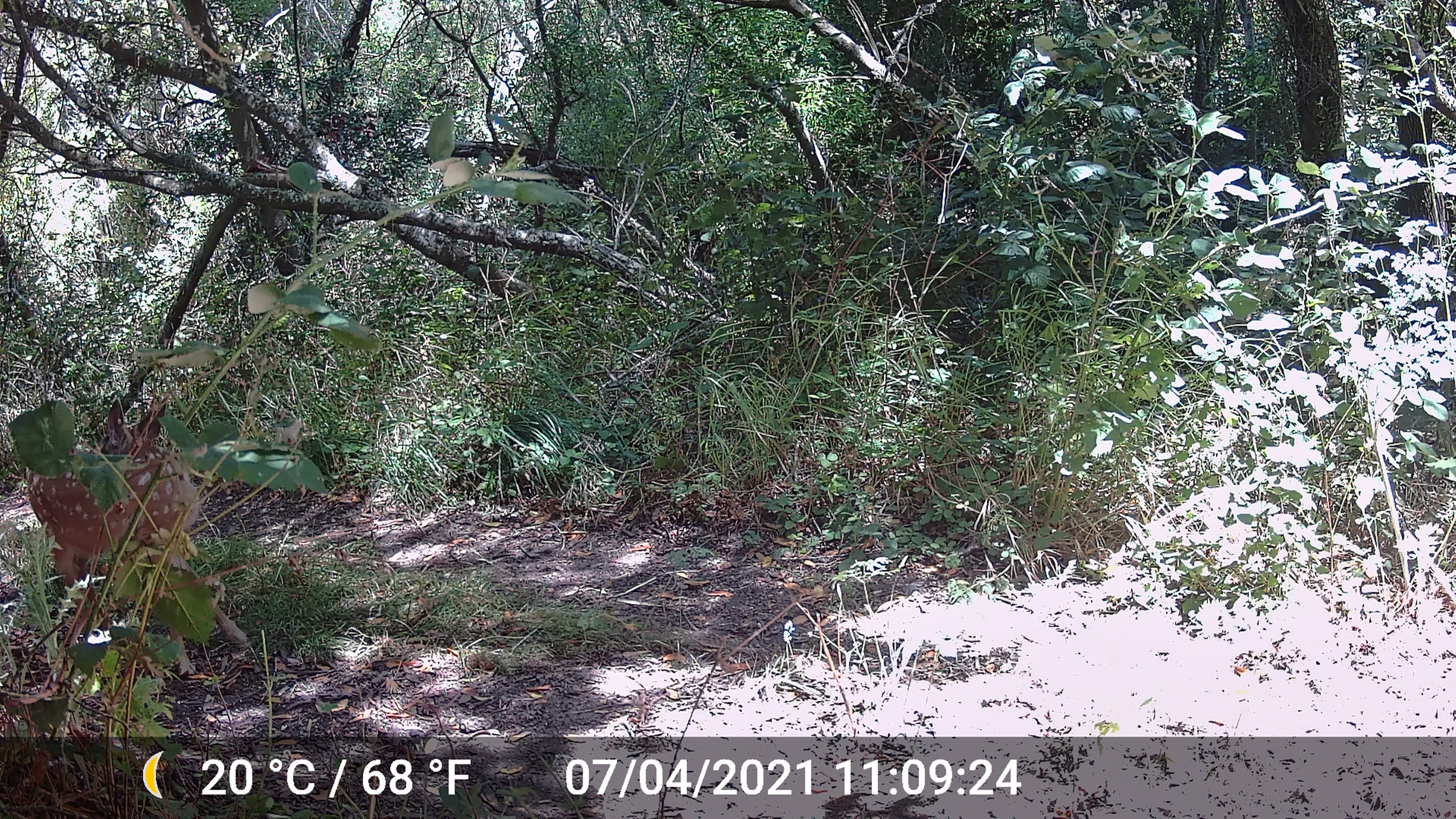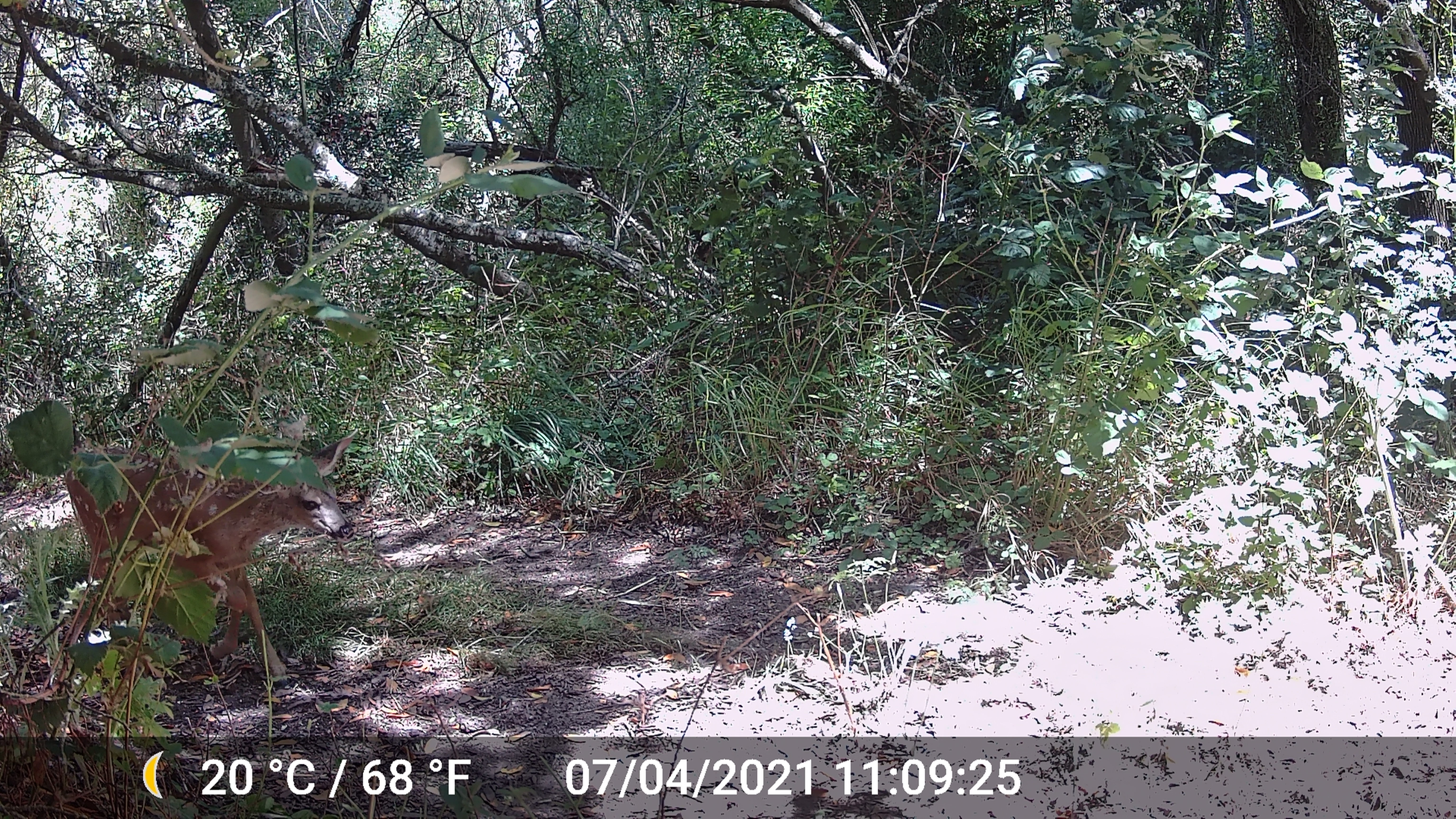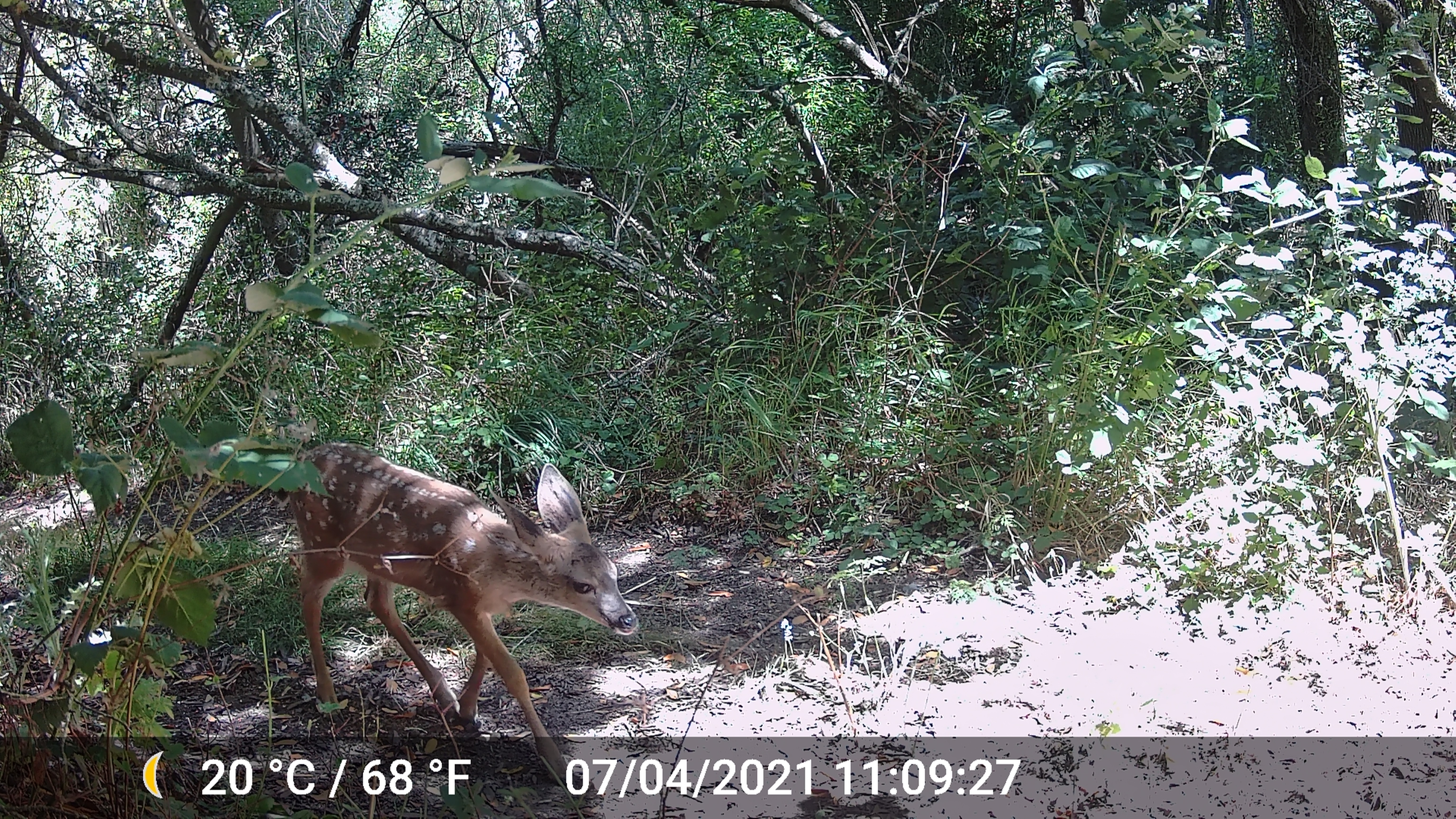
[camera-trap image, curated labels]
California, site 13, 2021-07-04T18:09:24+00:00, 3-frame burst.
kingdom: Animalia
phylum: Chordata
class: Mammalia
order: Artiodactyla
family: Cervidae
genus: Odocoileus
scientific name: Odocoileus hemionus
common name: mule deer